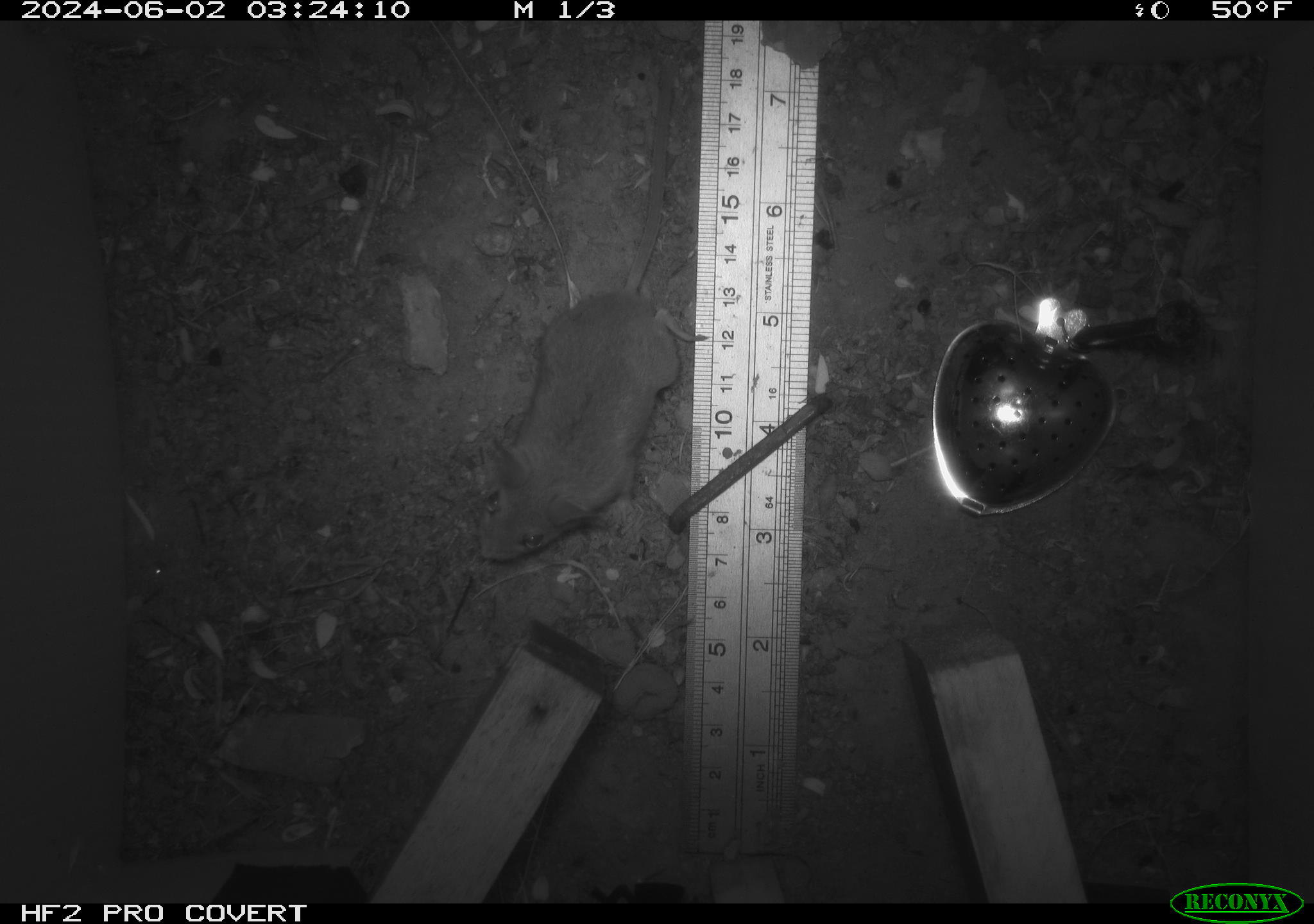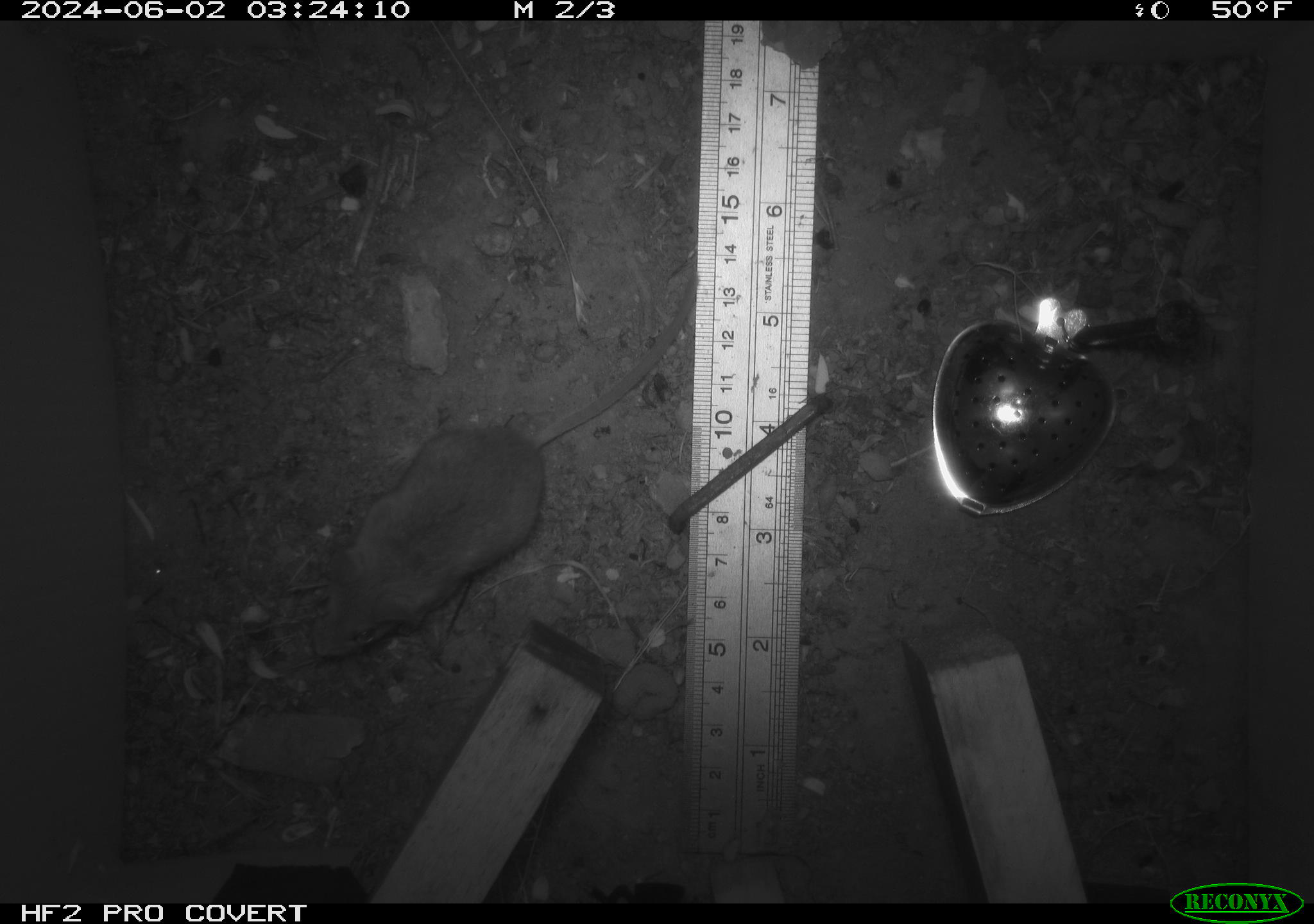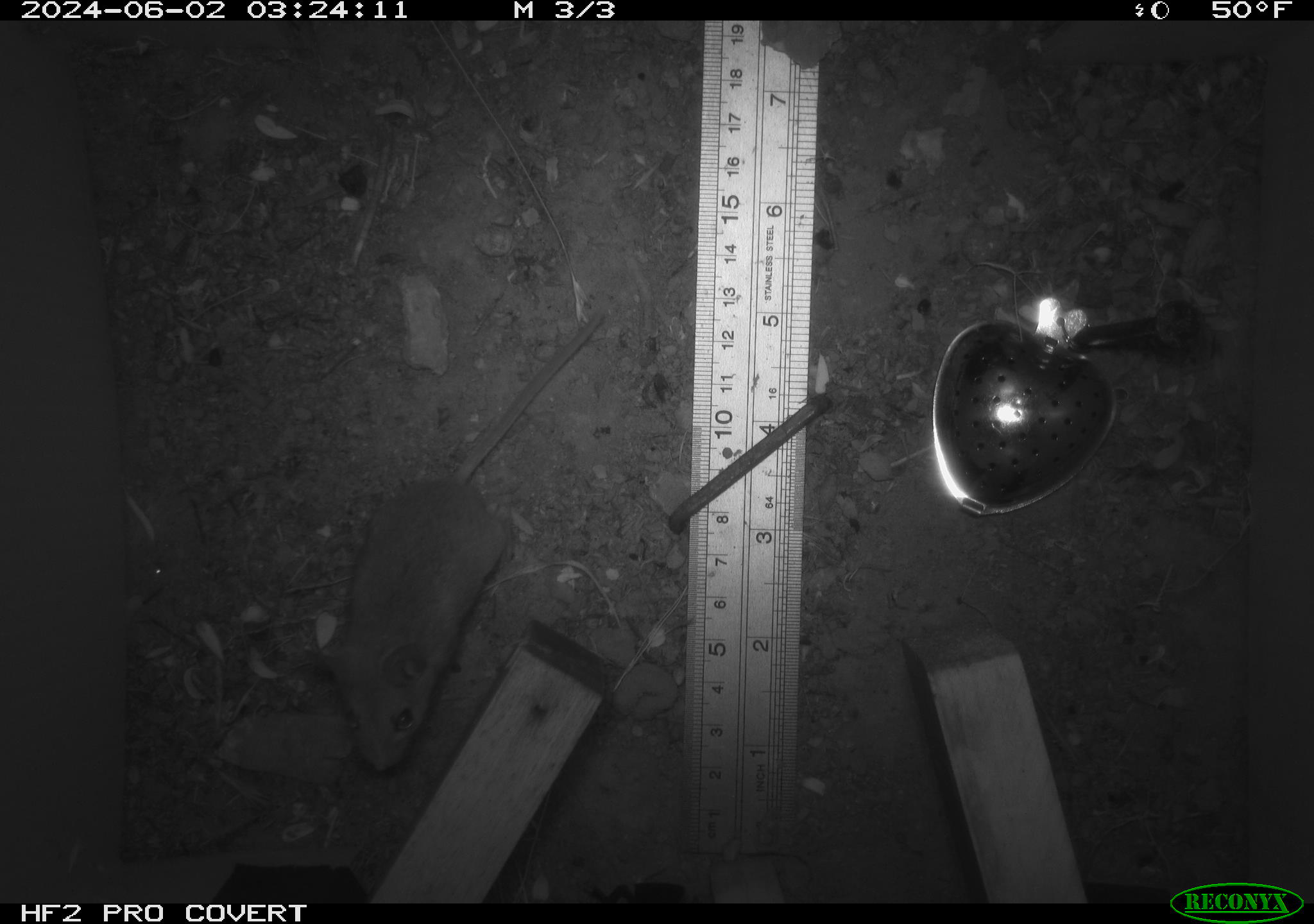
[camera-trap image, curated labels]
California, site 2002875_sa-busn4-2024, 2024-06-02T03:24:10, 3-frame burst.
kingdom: Animalia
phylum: Chordata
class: Mammalia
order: Rodentia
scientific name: Rodentia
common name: rodent